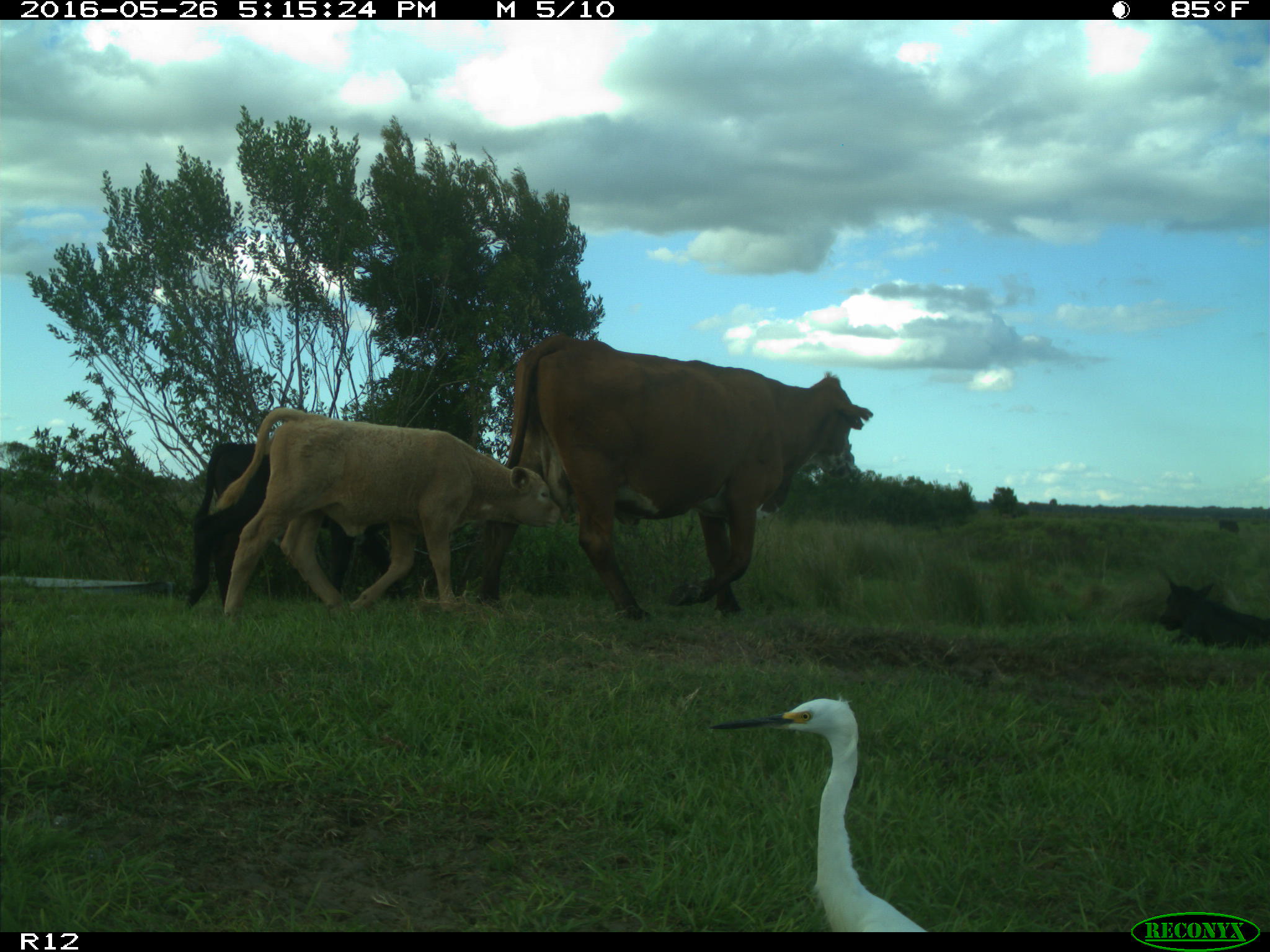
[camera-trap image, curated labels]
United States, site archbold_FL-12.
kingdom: Animalia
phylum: Chordata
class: Mammalia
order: Artiodactyla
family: Bovidae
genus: Bos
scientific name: Bos taurus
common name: domestic cow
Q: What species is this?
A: Bos taurus (domestic cow).